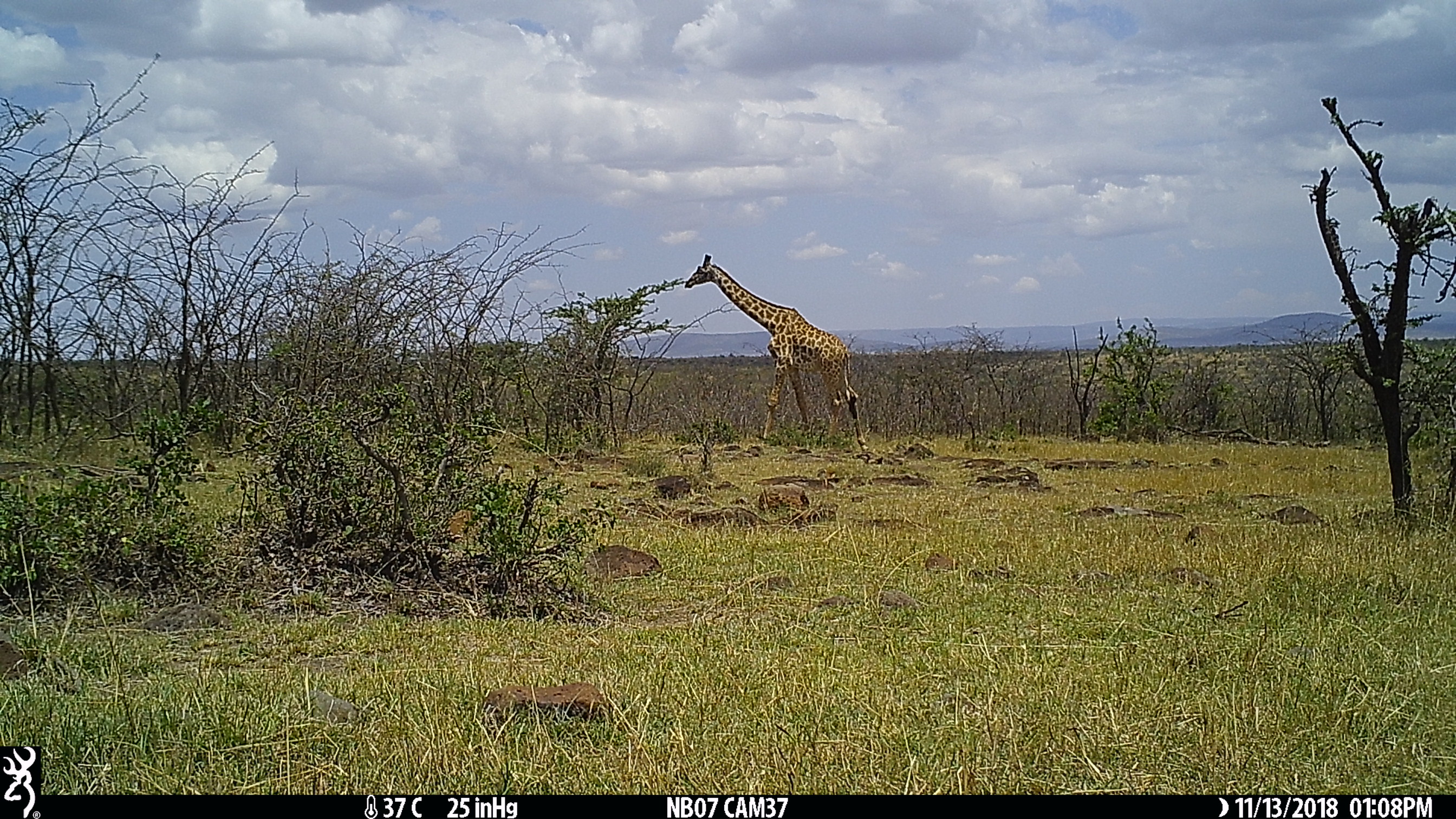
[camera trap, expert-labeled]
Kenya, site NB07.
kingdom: Animalia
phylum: Chordata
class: Mammalia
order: Artiodactyla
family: Giraffidae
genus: Giraffa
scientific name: Giraffa camelopardalis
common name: northern giraffe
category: giraffe